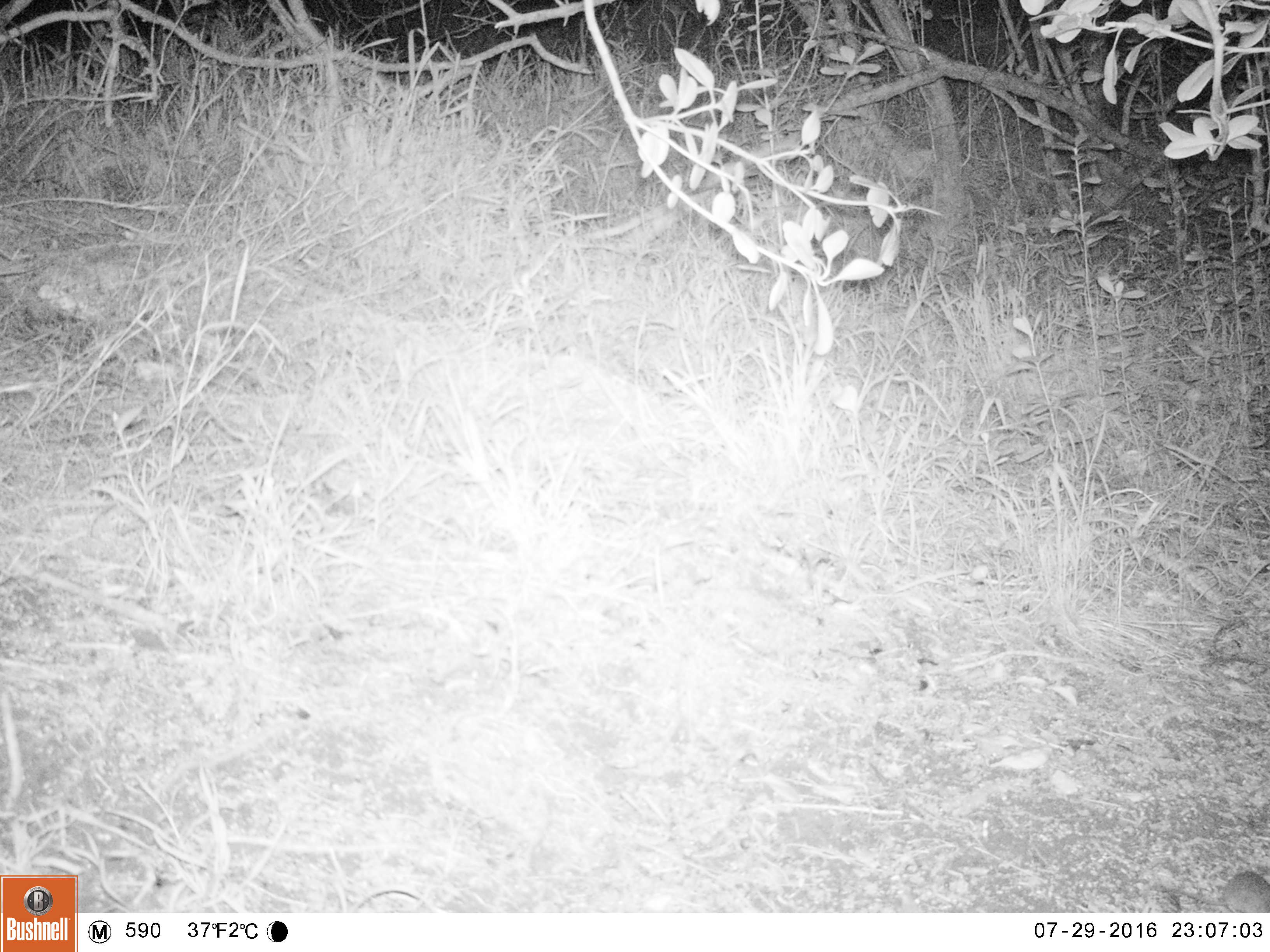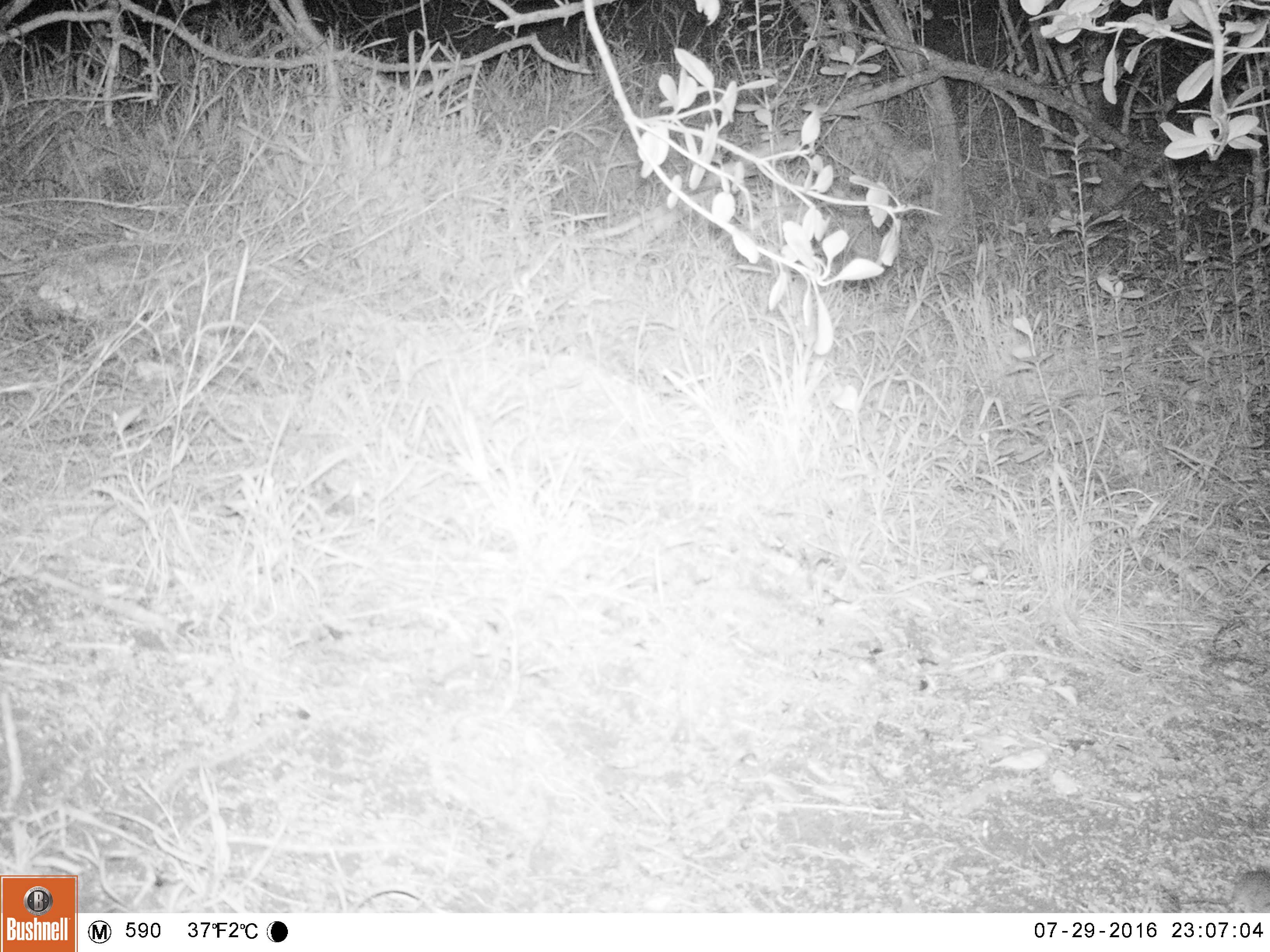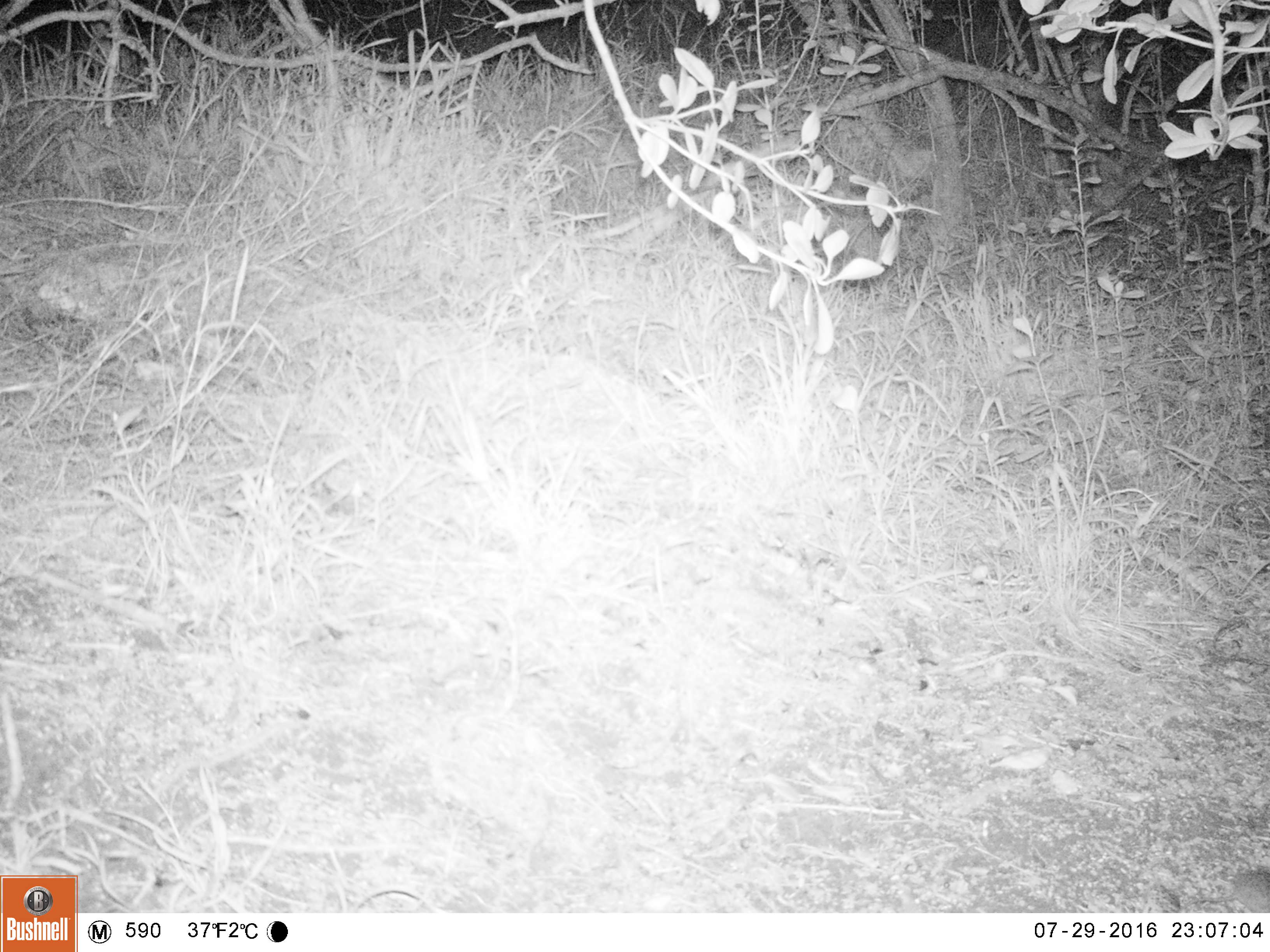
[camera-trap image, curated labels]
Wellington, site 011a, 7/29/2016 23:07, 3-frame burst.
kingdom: Animalia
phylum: Chordata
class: Mammalia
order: Rodentia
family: Muridae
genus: Mus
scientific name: Mus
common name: mouse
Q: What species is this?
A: Mouse (Mus).